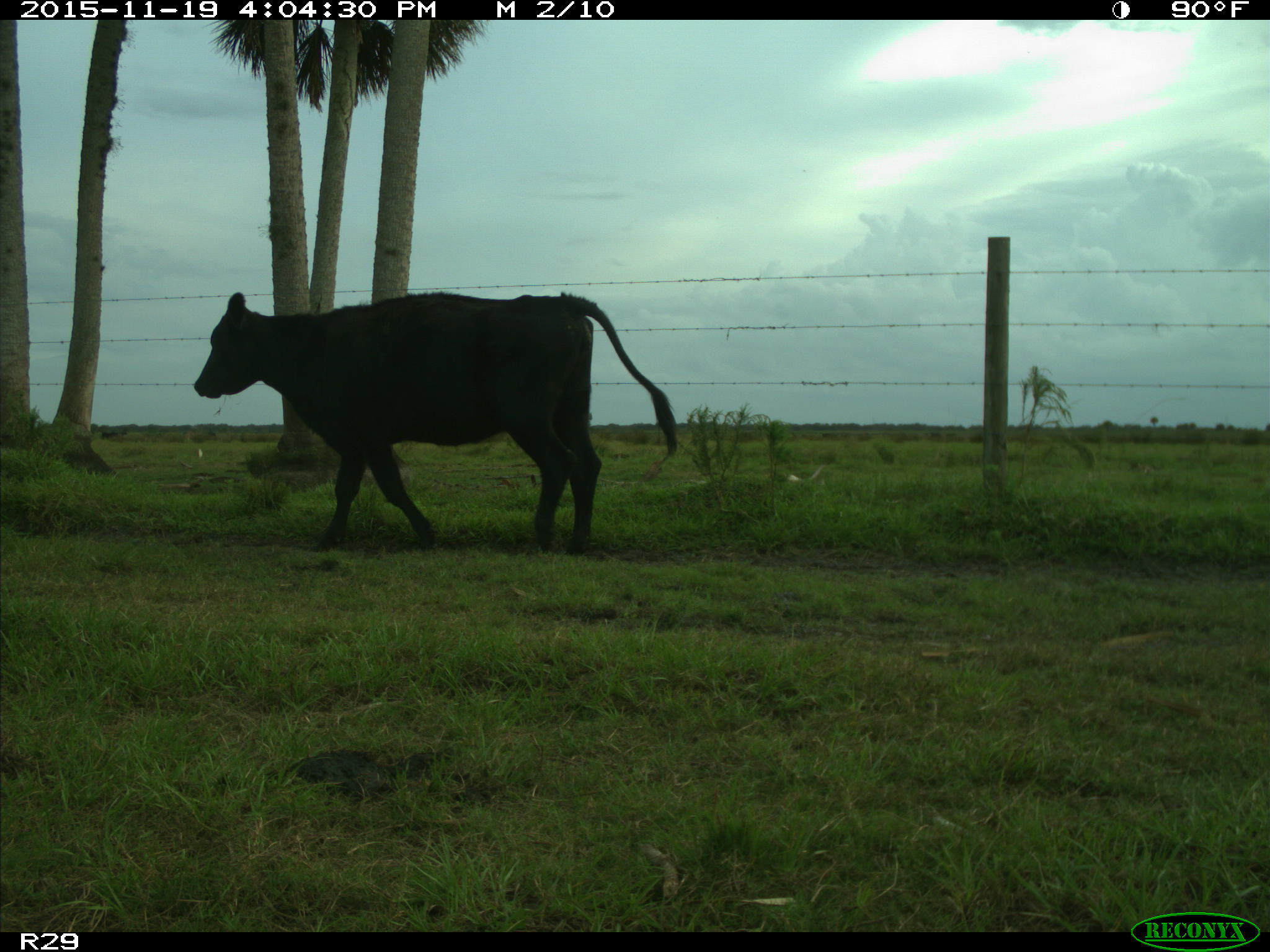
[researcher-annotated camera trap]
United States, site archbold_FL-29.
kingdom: Animalia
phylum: Chordata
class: Mammalia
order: Artiodactyla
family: Bovidae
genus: Bos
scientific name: Bos taurus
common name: domestic cow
Bos taurus (domestic cow).